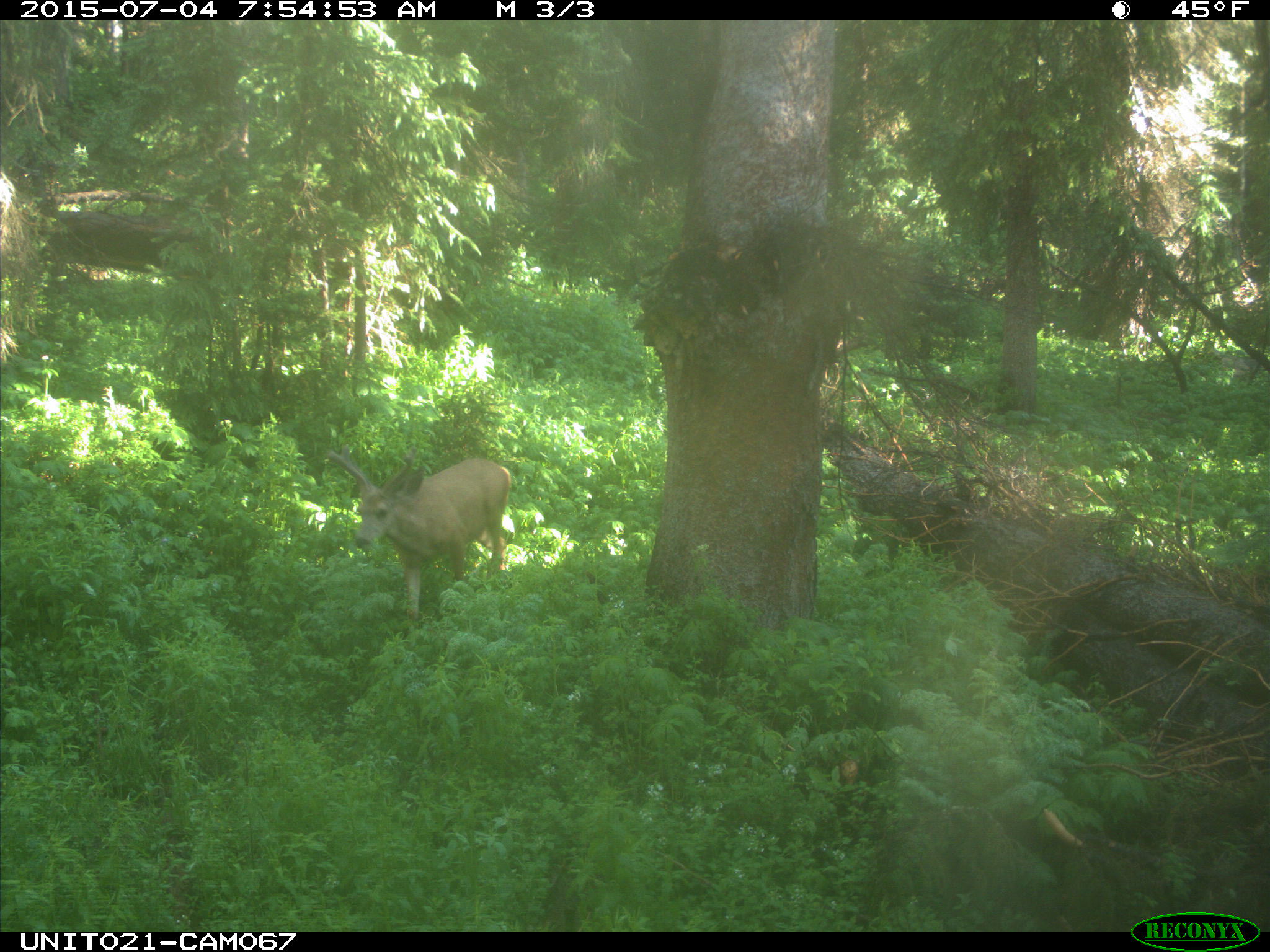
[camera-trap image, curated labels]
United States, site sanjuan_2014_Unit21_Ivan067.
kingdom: Animalia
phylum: Chordata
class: Mammalia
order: Artiodactyla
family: Cervidae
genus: Odocoileus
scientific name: Odocoileus hemionus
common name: mule deer